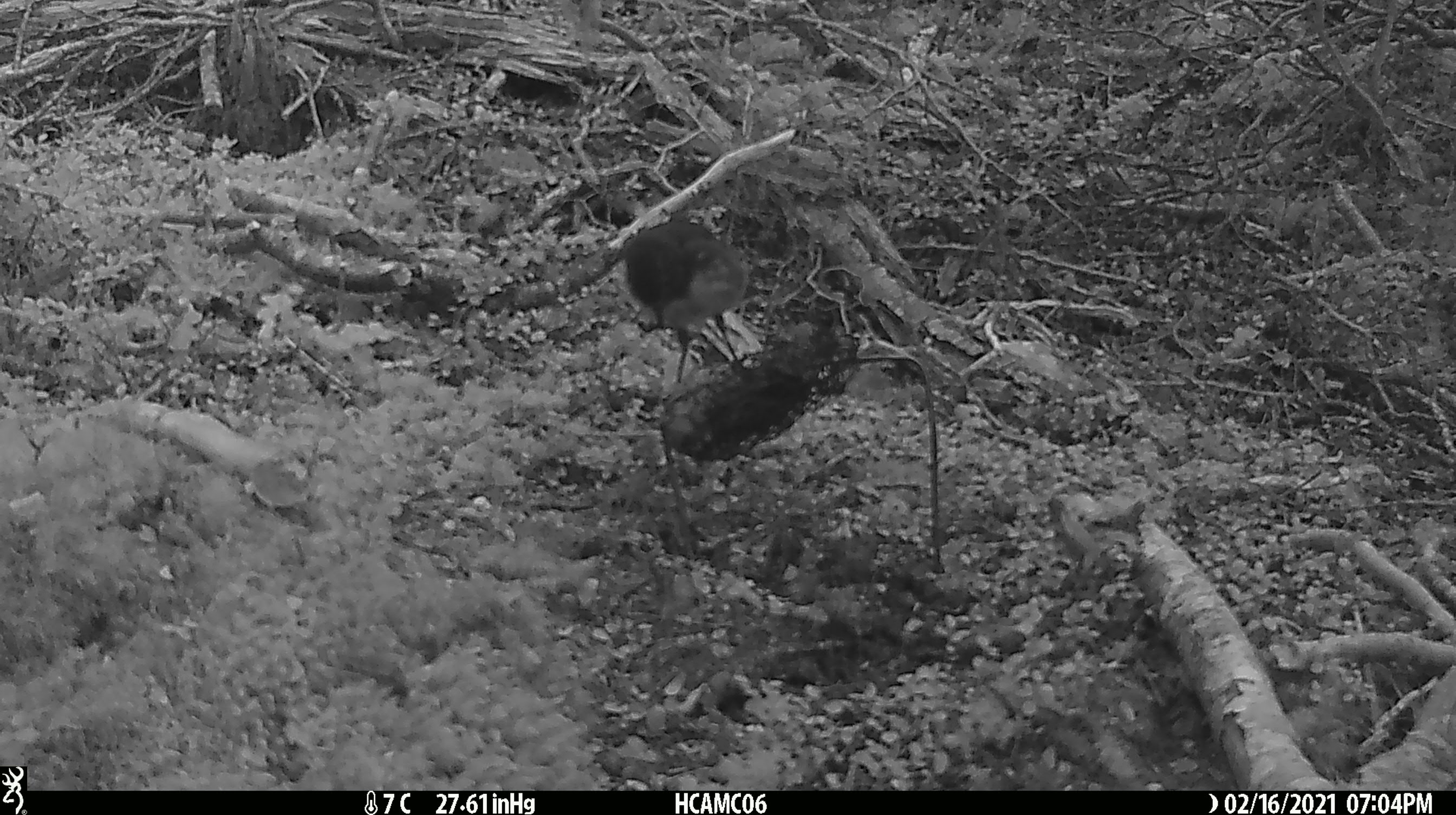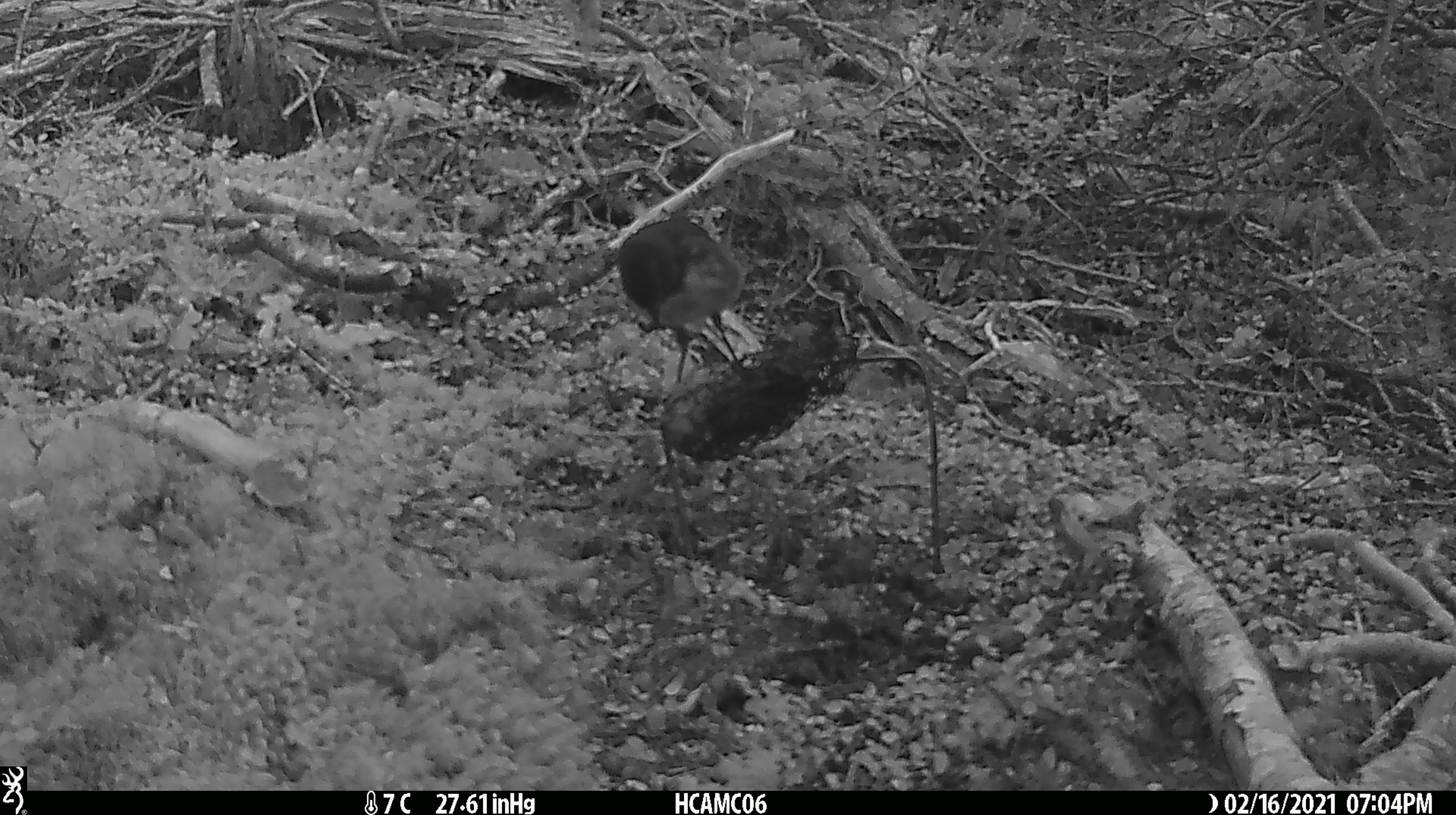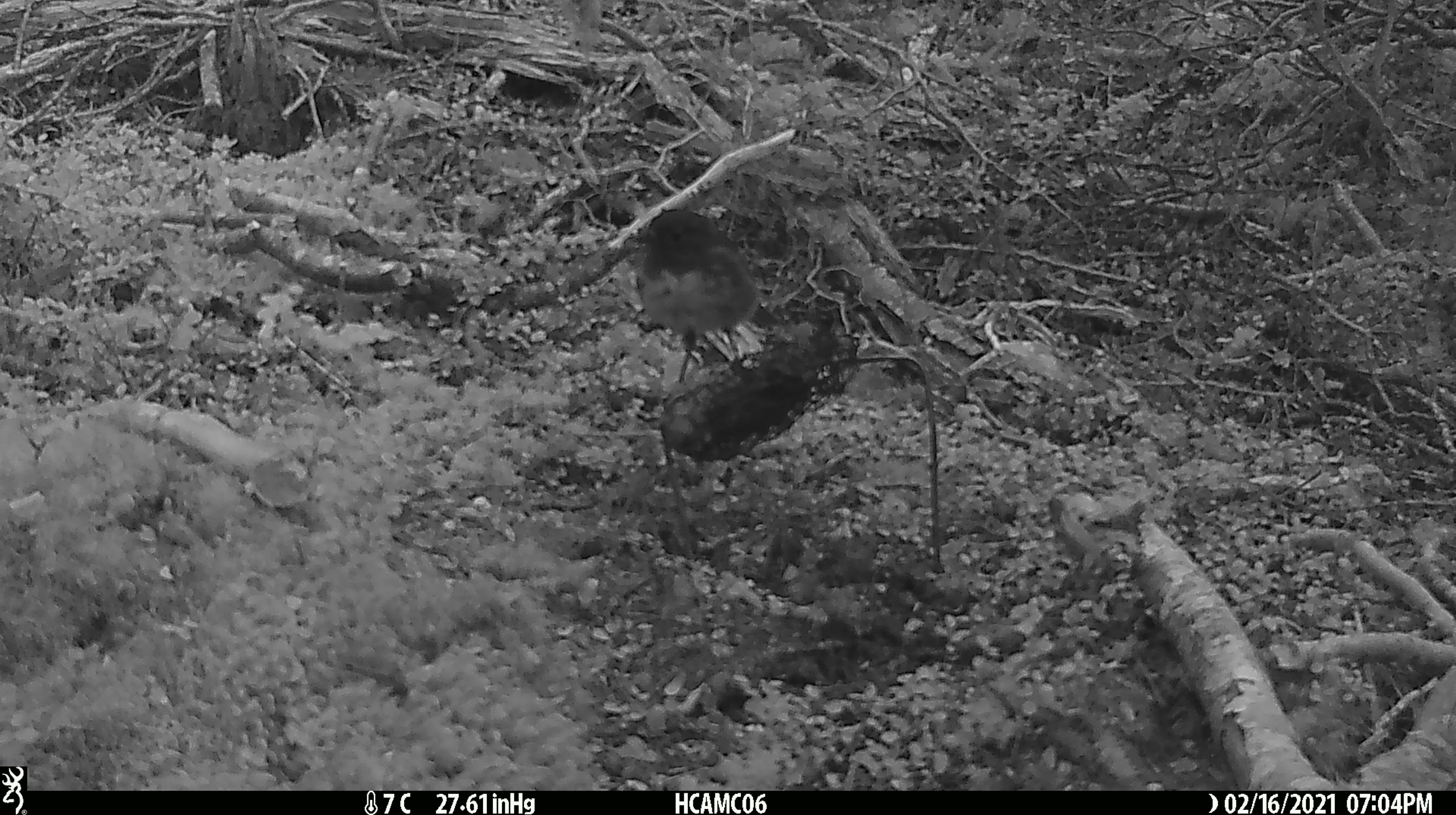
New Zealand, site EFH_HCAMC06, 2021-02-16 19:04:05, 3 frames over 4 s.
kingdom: Animalia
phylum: Chordata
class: Aves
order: Passeriformes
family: Petroicidae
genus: Petroica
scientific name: Petroica australis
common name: new zealand robin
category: robin